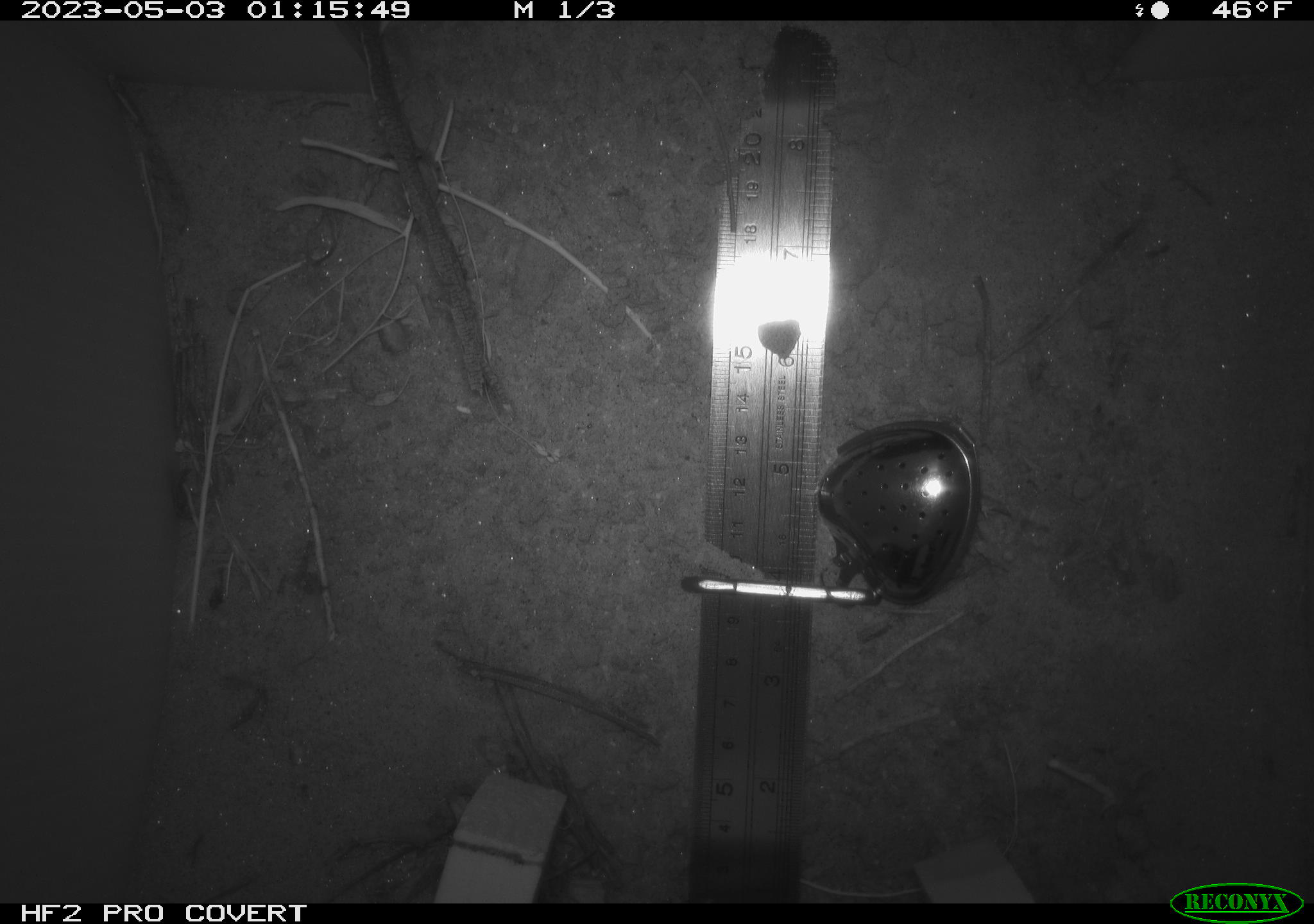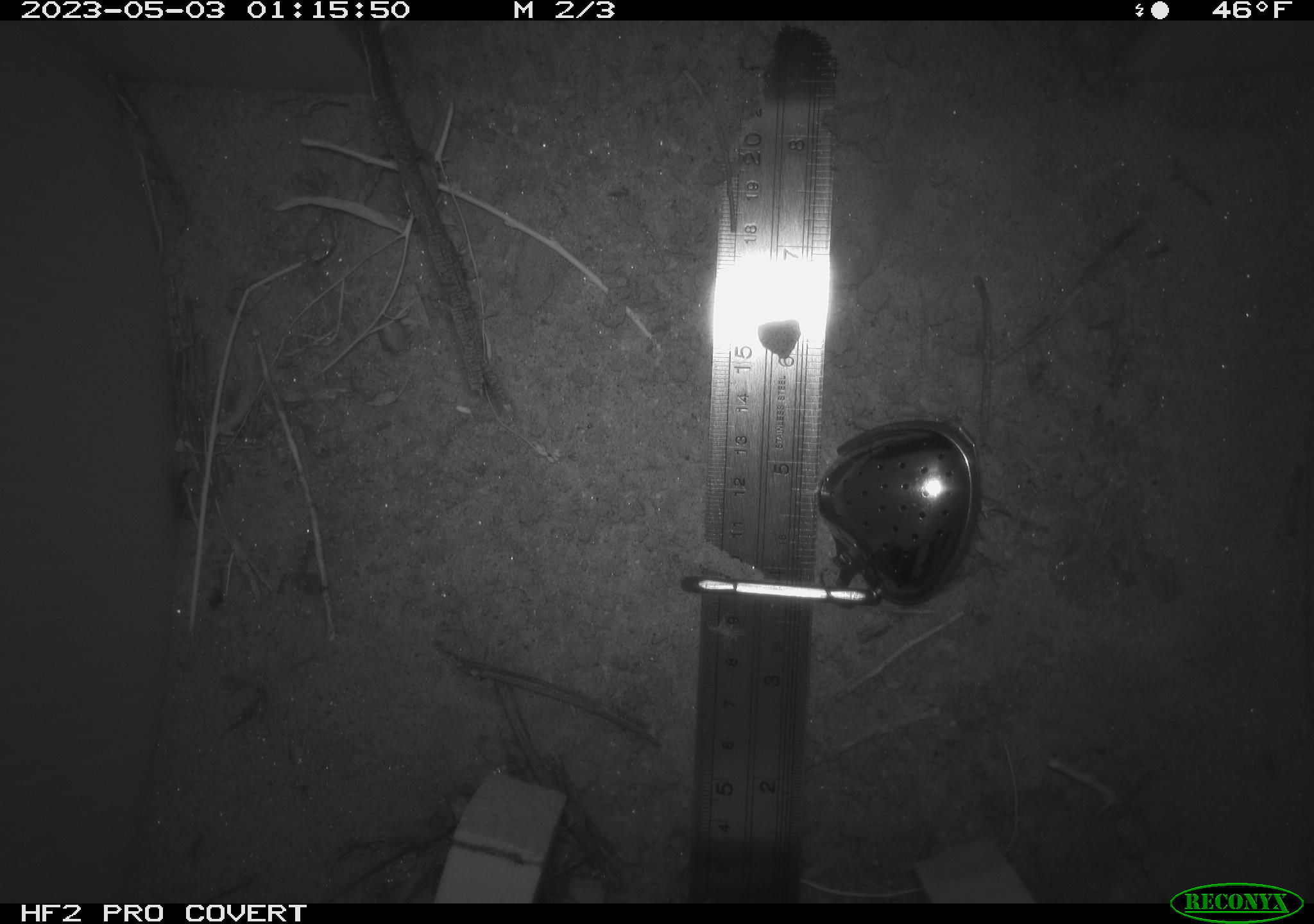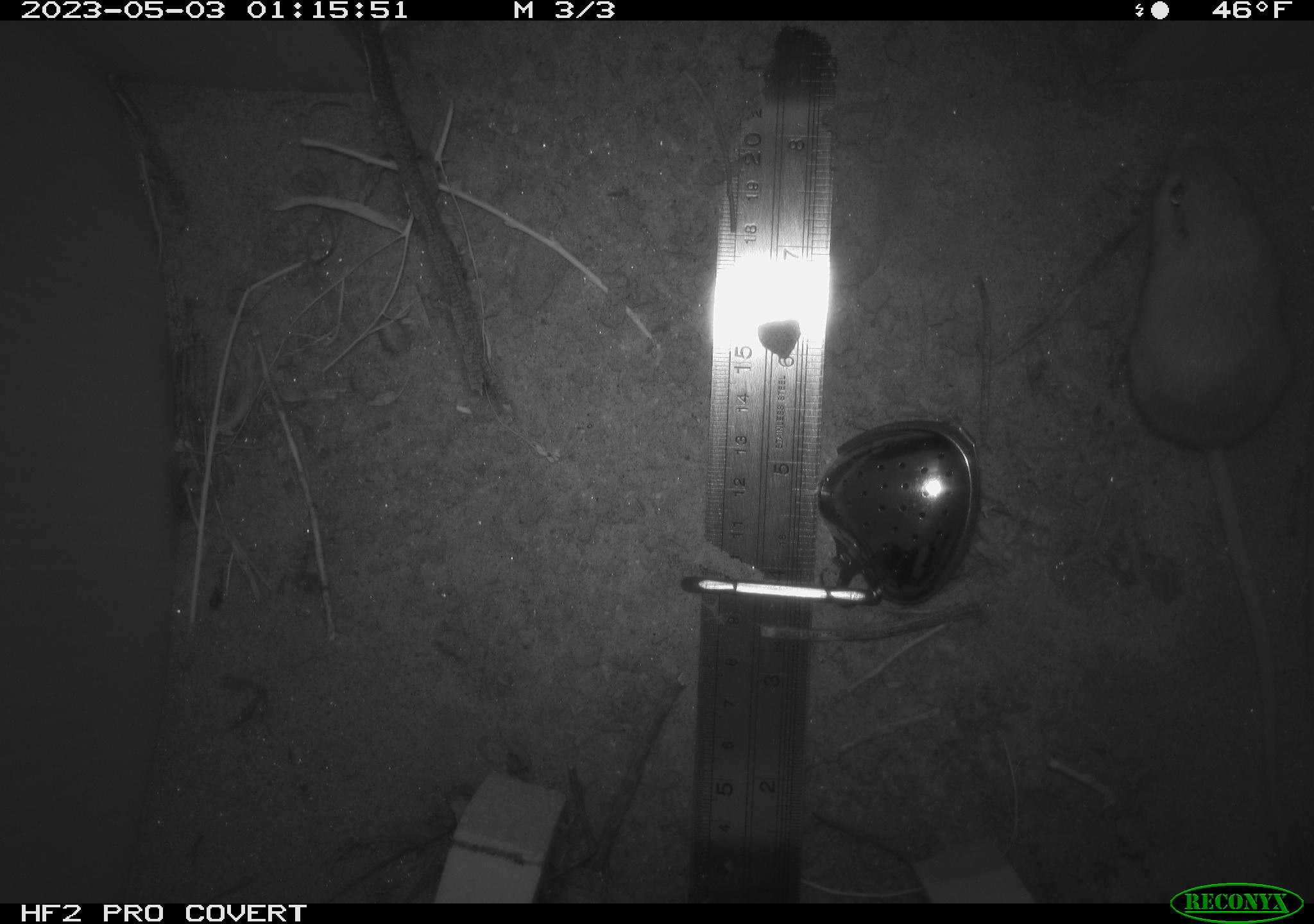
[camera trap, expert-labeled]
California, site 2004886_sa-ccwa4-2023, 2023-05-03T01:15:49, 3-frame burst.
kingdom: Animalia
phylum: Chordata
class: Mammalia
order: Rodentia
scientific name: Rodentia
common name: mouse species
Mouse species (Rodentia).